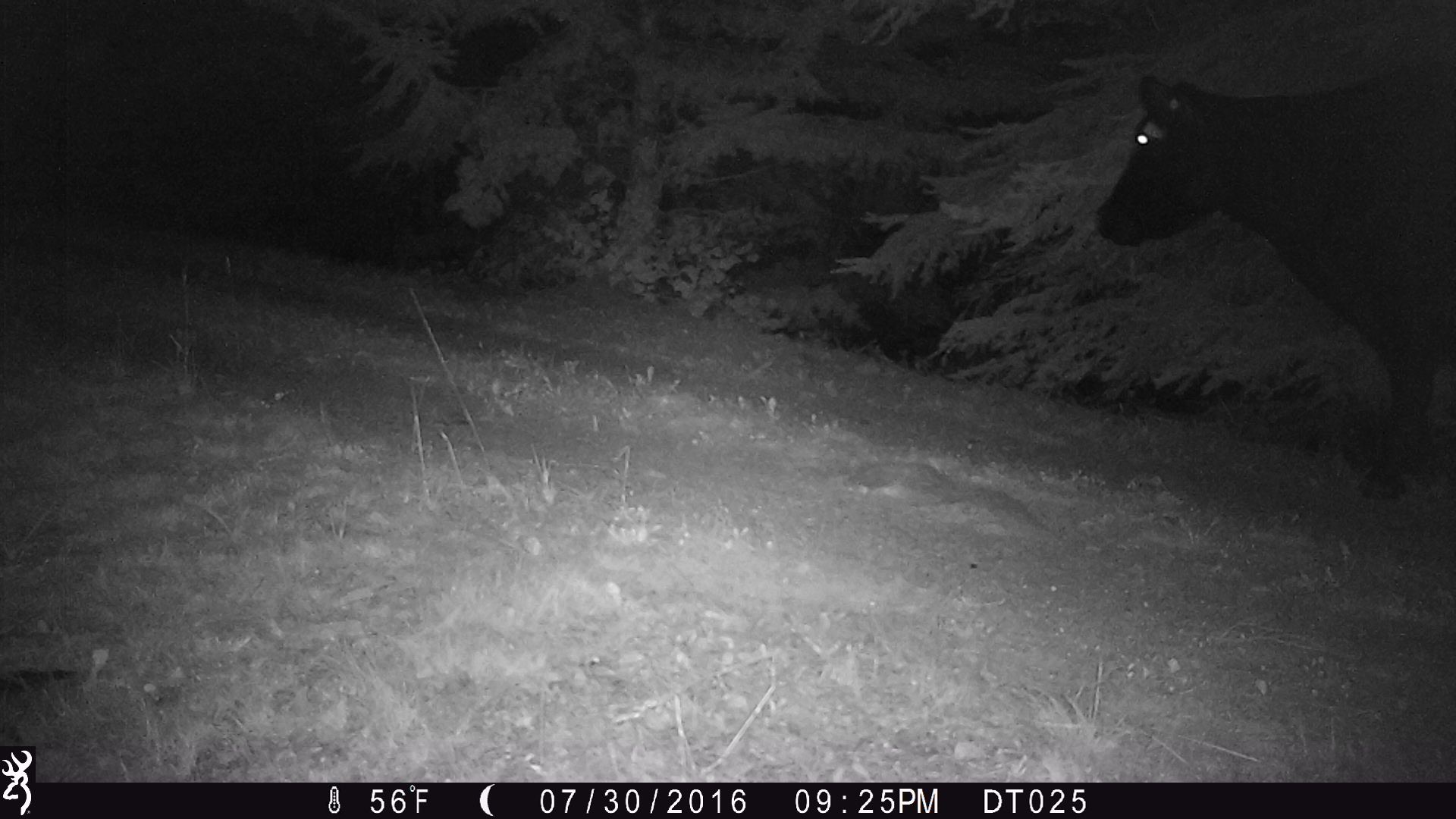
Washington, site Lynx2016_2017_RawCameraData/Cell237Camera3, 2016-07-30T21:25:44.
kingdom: Animalia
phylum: Chordata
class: Mammalia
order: Artiodactyla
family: Bovidae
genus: Bos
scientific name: Bos taurus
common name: domestic cattle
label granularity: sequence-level